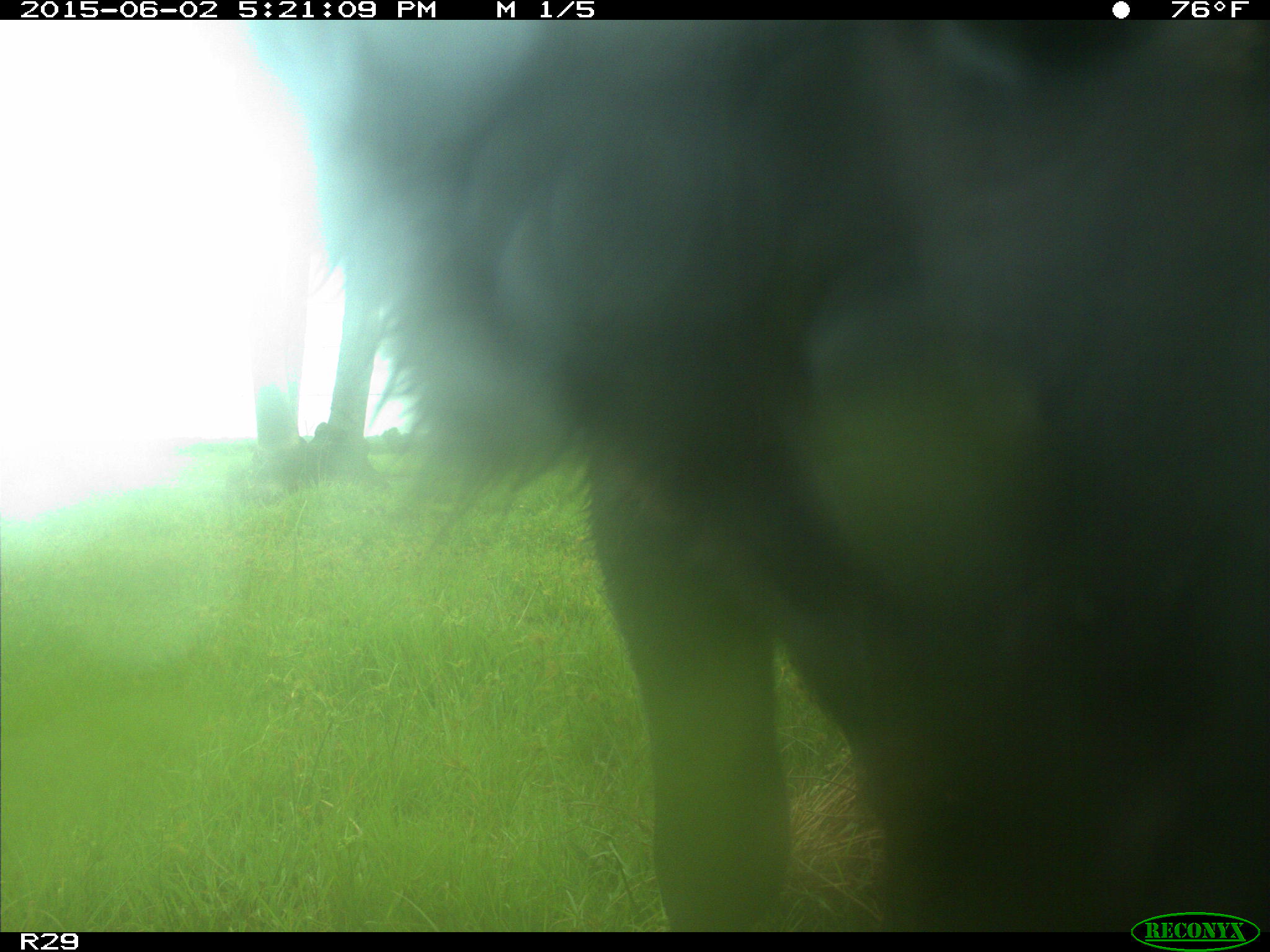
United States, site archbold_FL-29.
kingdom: Animalia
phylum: Chordata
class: Mammalia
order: Artiodactyla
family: Bovidae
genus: Bos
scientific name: Bos taurus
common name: domestic cow